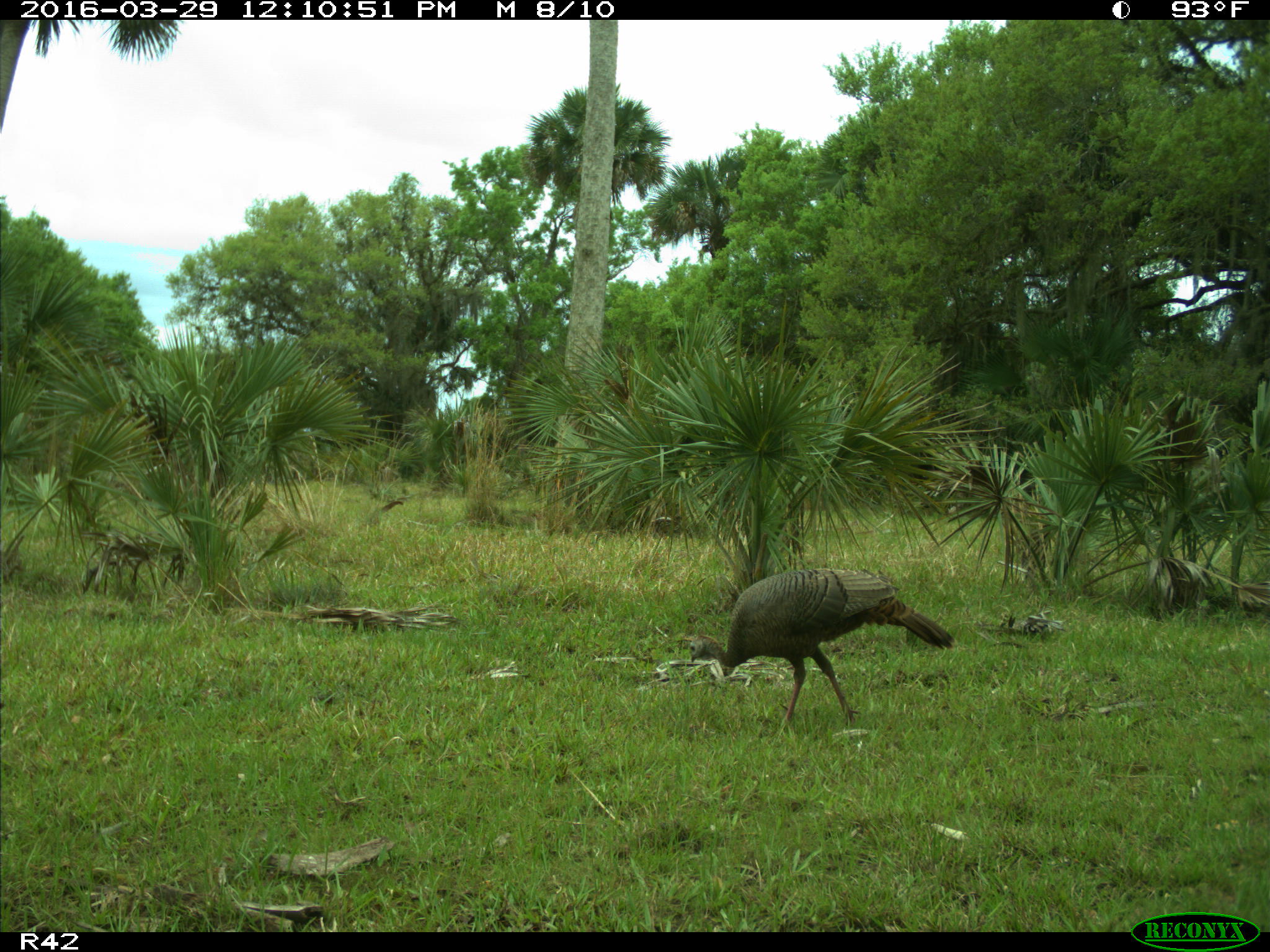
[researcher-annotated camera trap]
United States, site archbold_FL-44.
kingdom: Animalia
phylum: Chordata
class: Aves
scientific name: Aves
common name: birds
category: unidentified bird